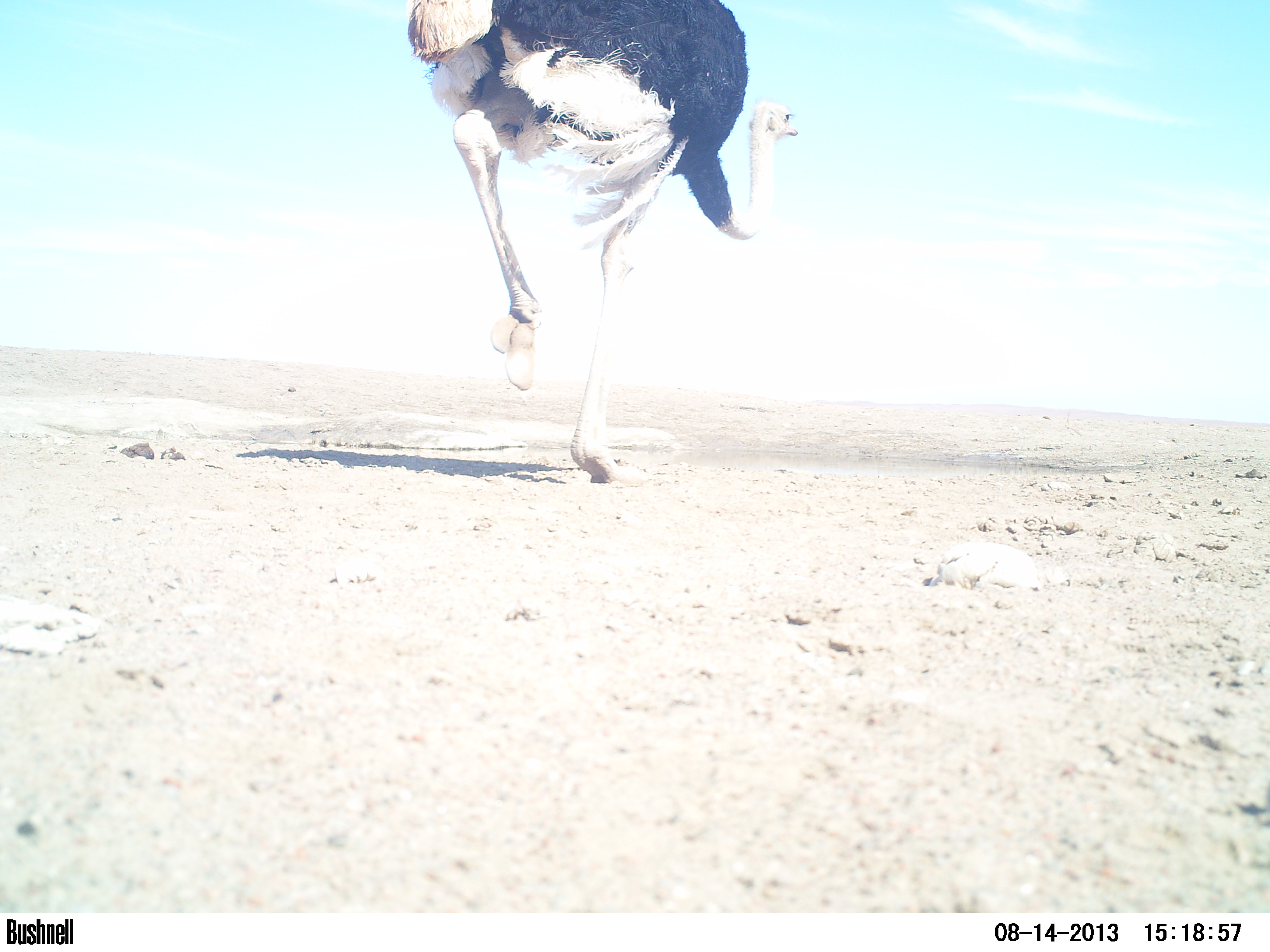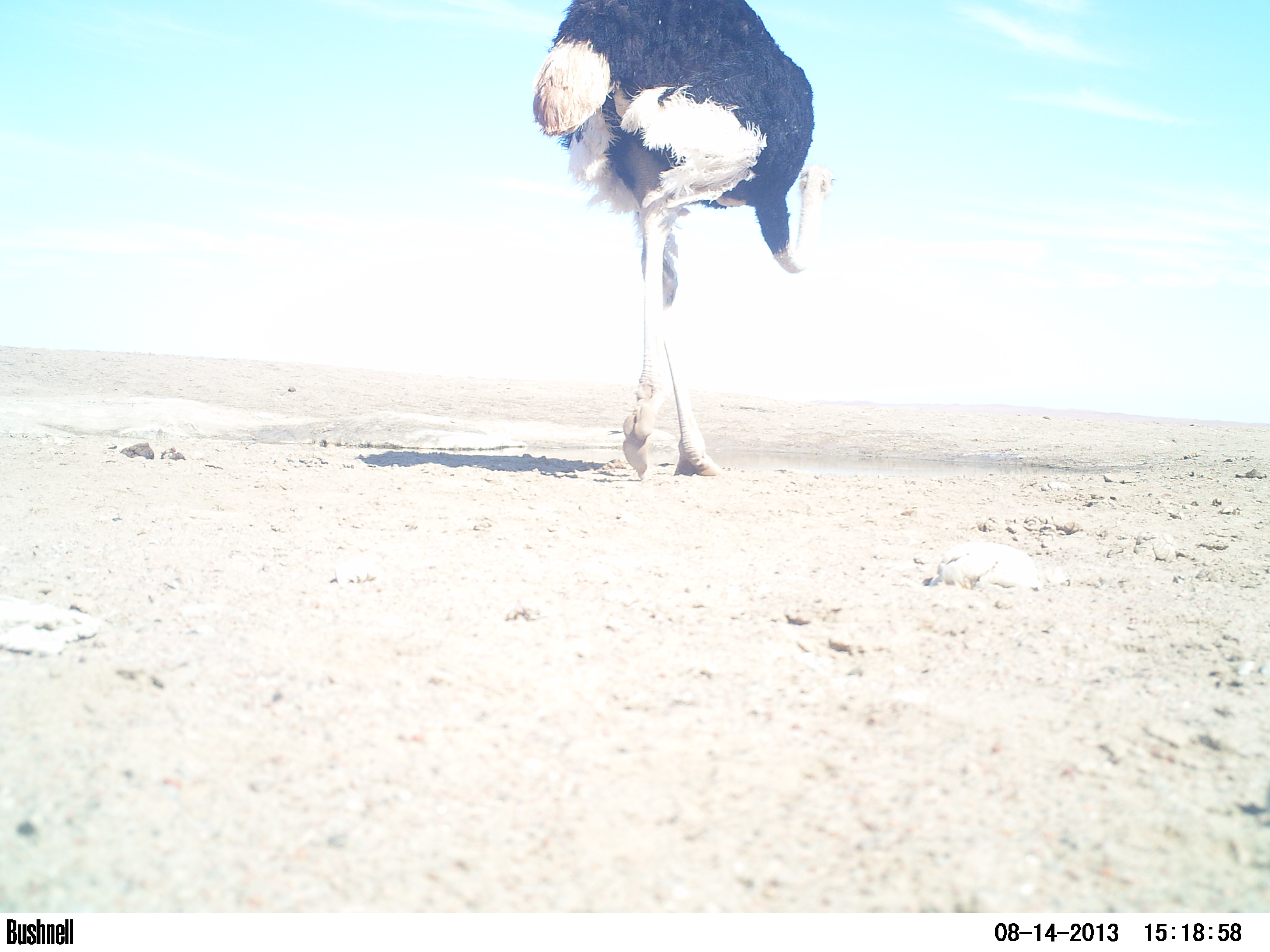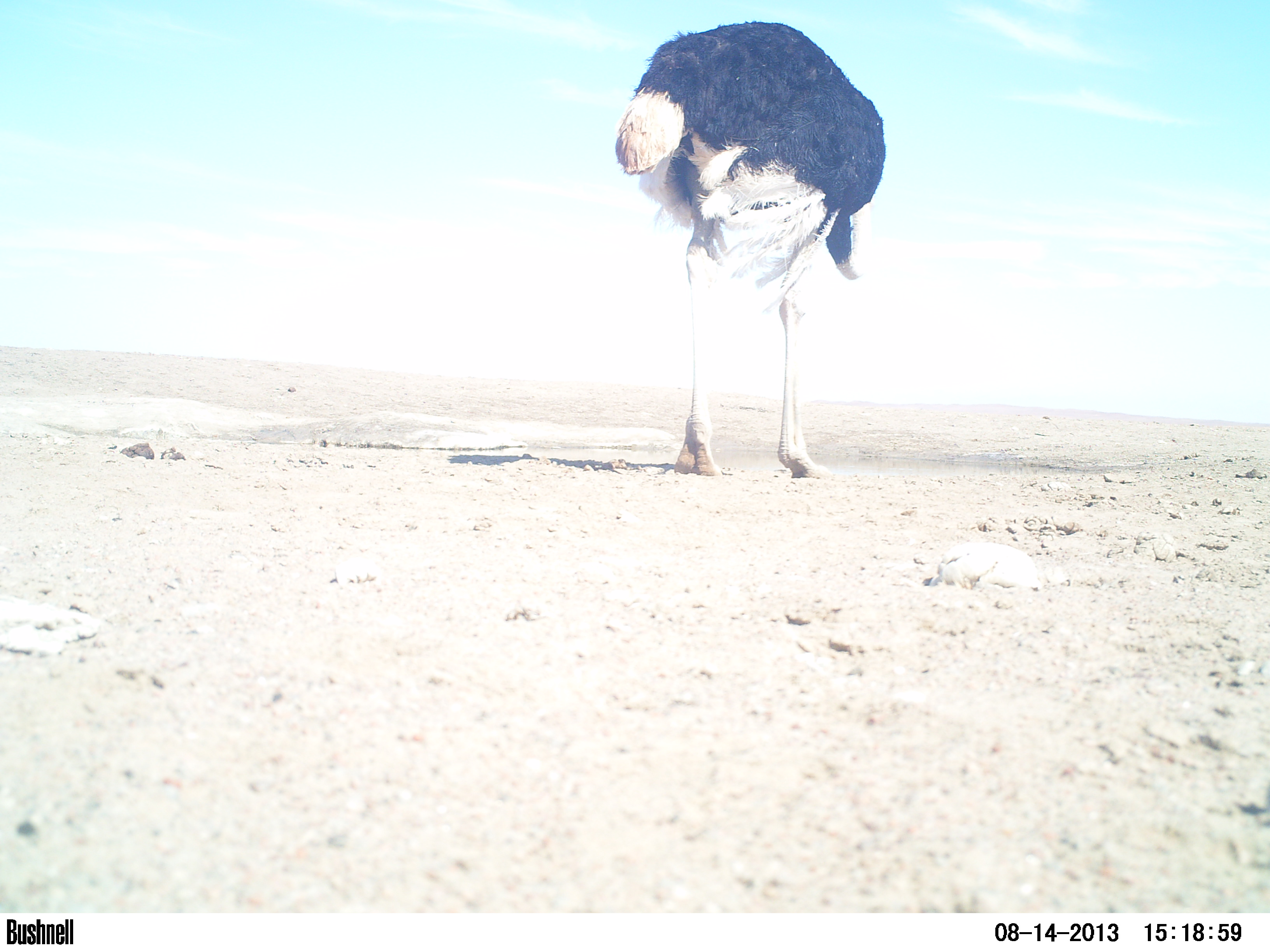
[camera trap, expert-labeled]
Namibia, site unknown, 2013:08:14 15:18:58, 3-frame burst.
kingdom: Animalia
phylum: Chordata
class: Aves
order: Struthioniformes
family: Struthionidae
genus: Struthio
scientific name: Struthio camelus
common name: common ostrich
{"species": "Struthio camelus (common ostrich)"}